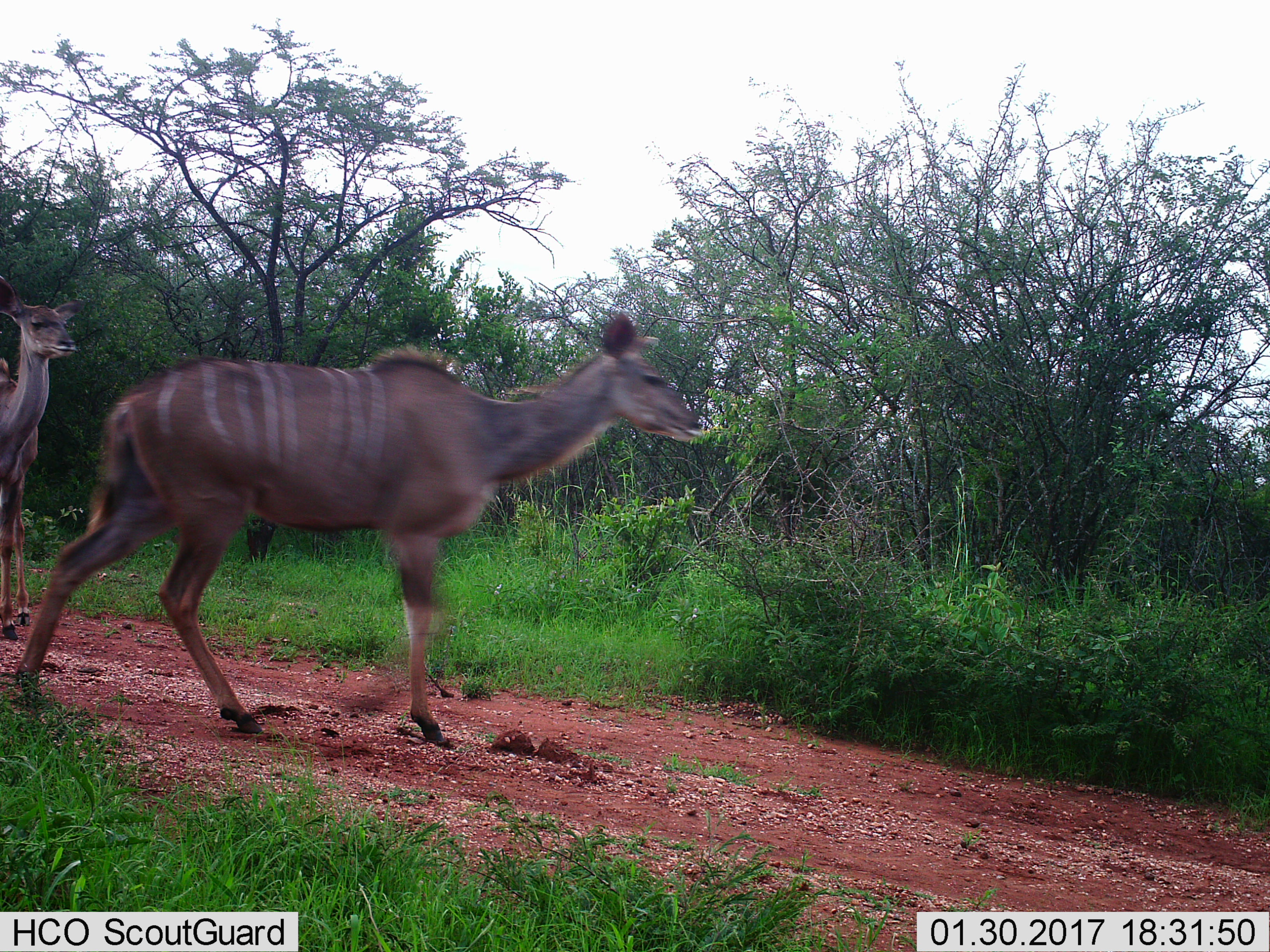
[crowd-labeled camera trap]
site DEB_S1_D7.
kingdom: Animalia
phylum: Chordata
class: Mammalia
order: Artiodactyla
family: Bovidae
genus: Tragelaphus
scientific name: Tragelaphus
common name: kudu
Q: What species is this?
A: Kudu (Tragelaphus).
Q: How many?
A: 2.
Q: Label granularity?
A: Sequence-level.